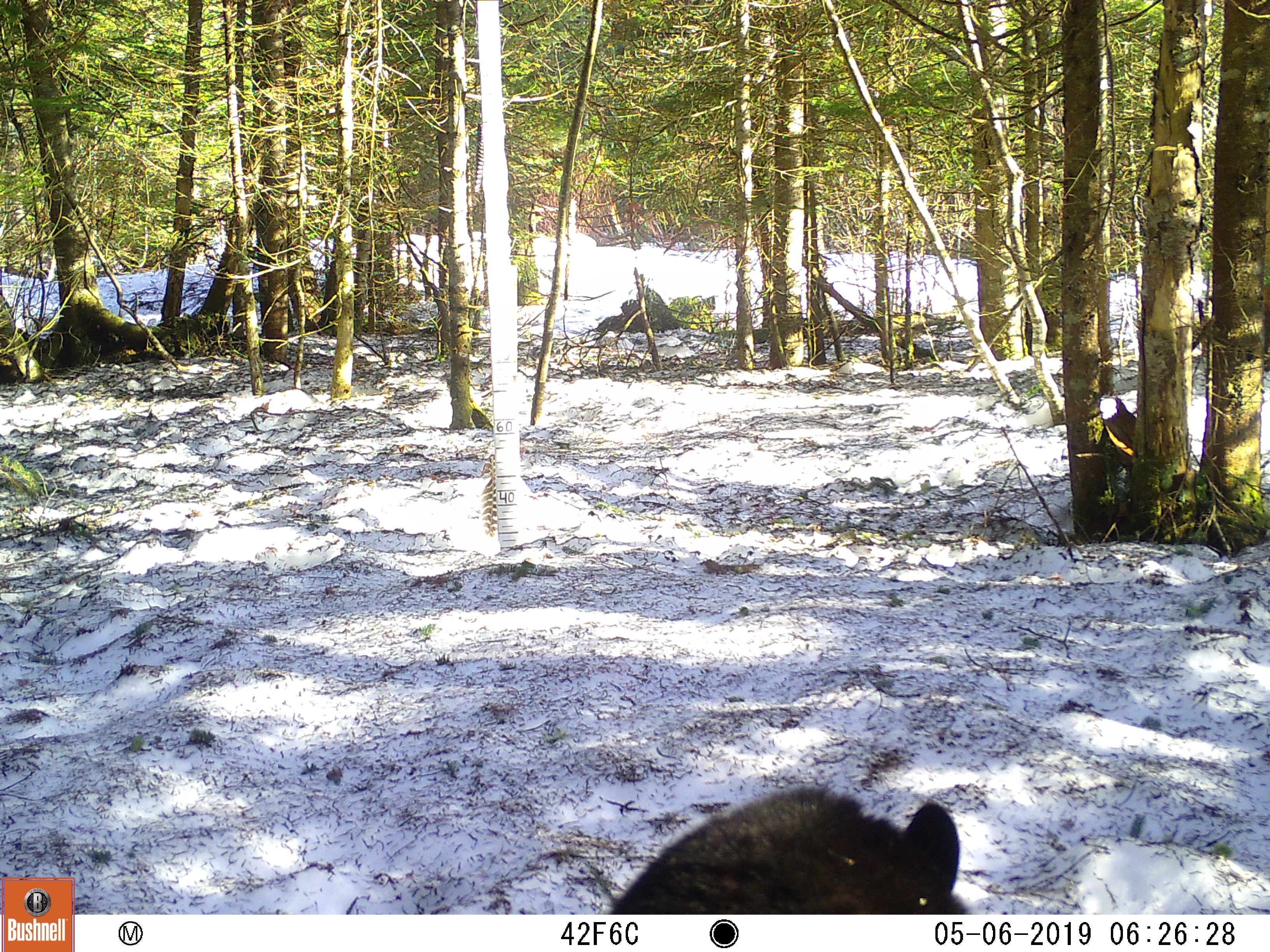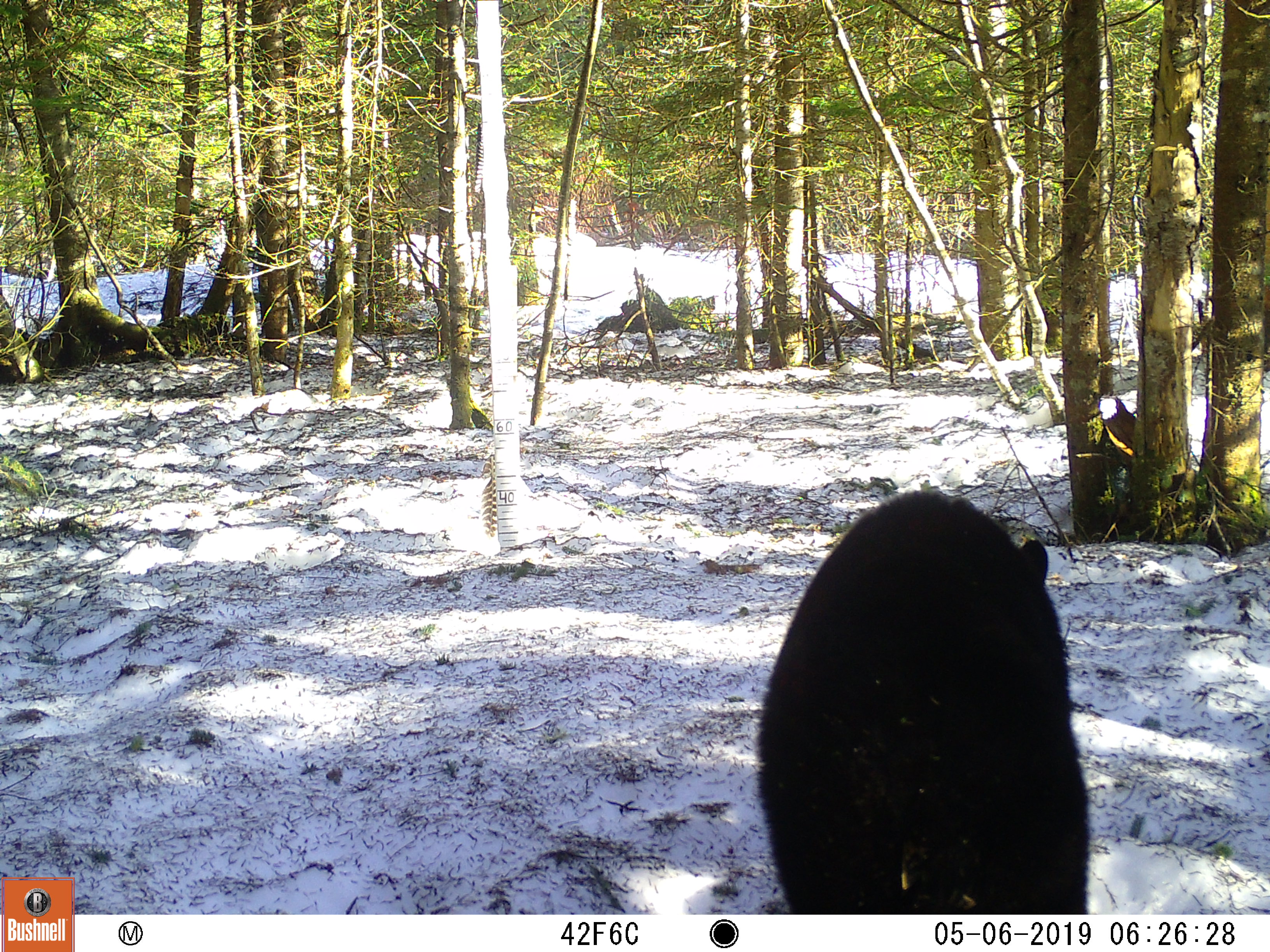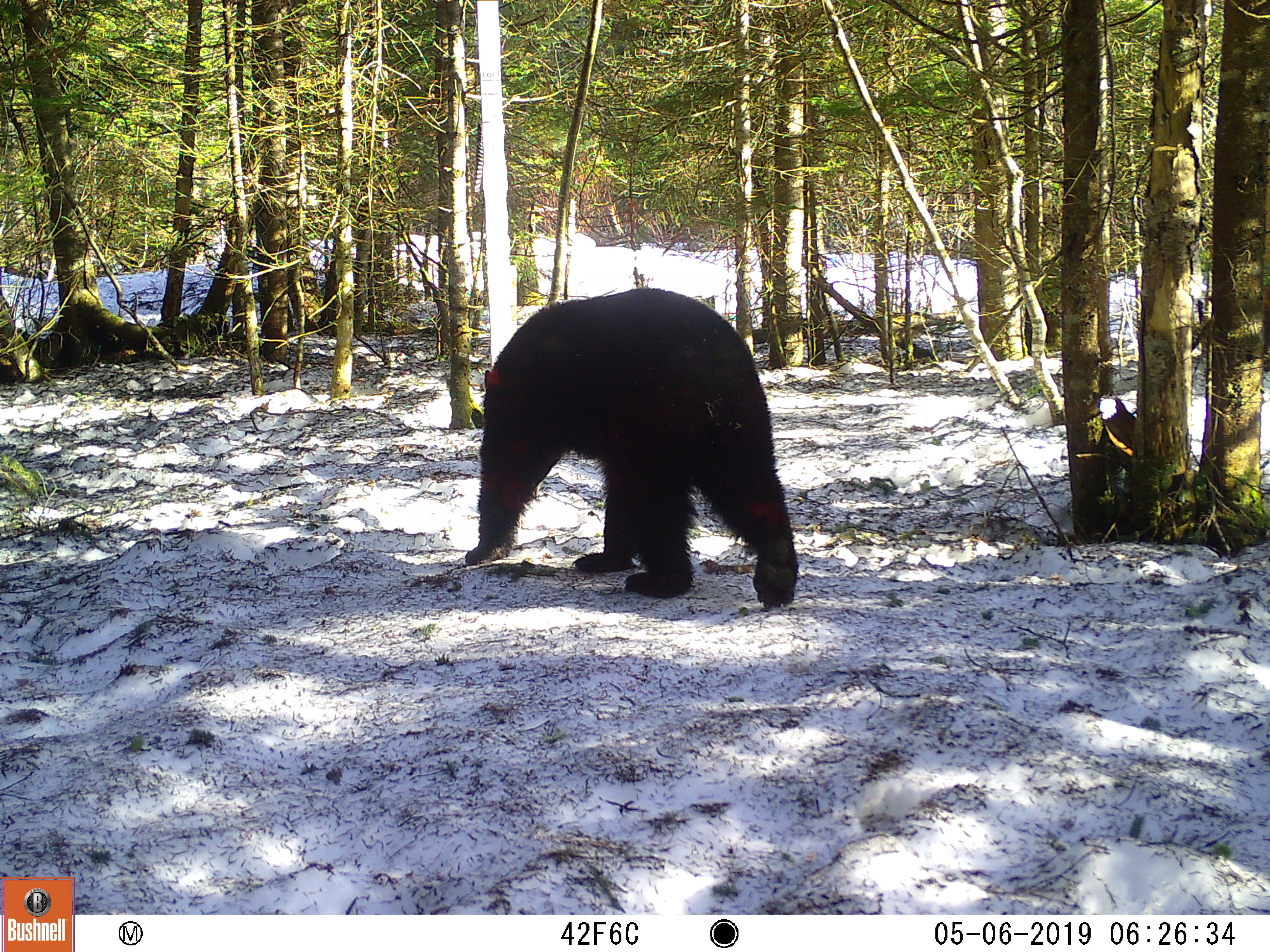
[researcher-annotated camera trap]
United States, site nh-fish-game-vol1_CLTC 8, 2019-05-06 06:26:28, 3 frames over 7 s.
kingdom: Animalia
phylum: Chordata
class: Mammalia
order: Carnivora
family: Ursidae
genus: Ursus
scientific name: Ursus americanus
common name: black bear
Black bear (Ursus americanus).